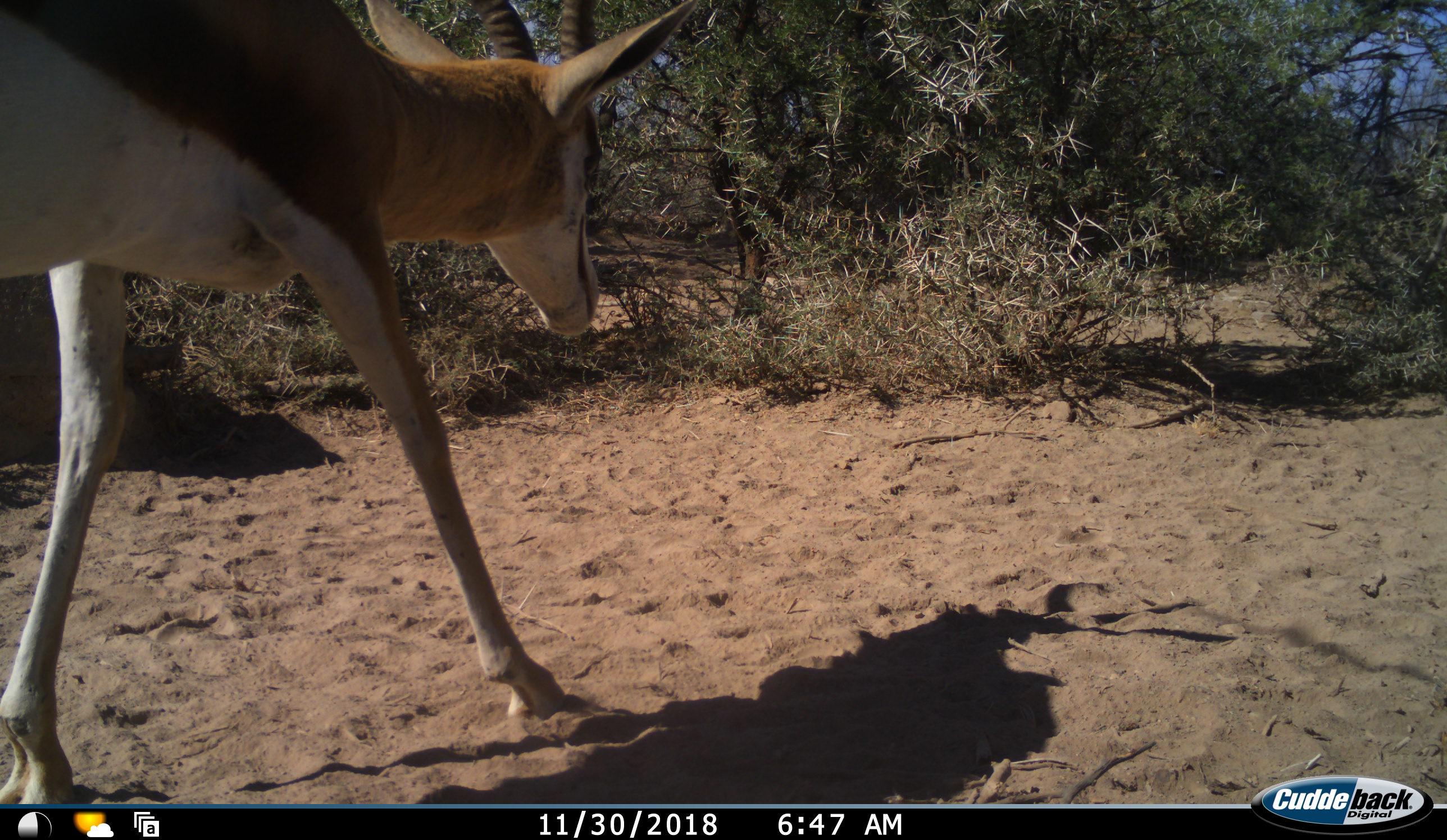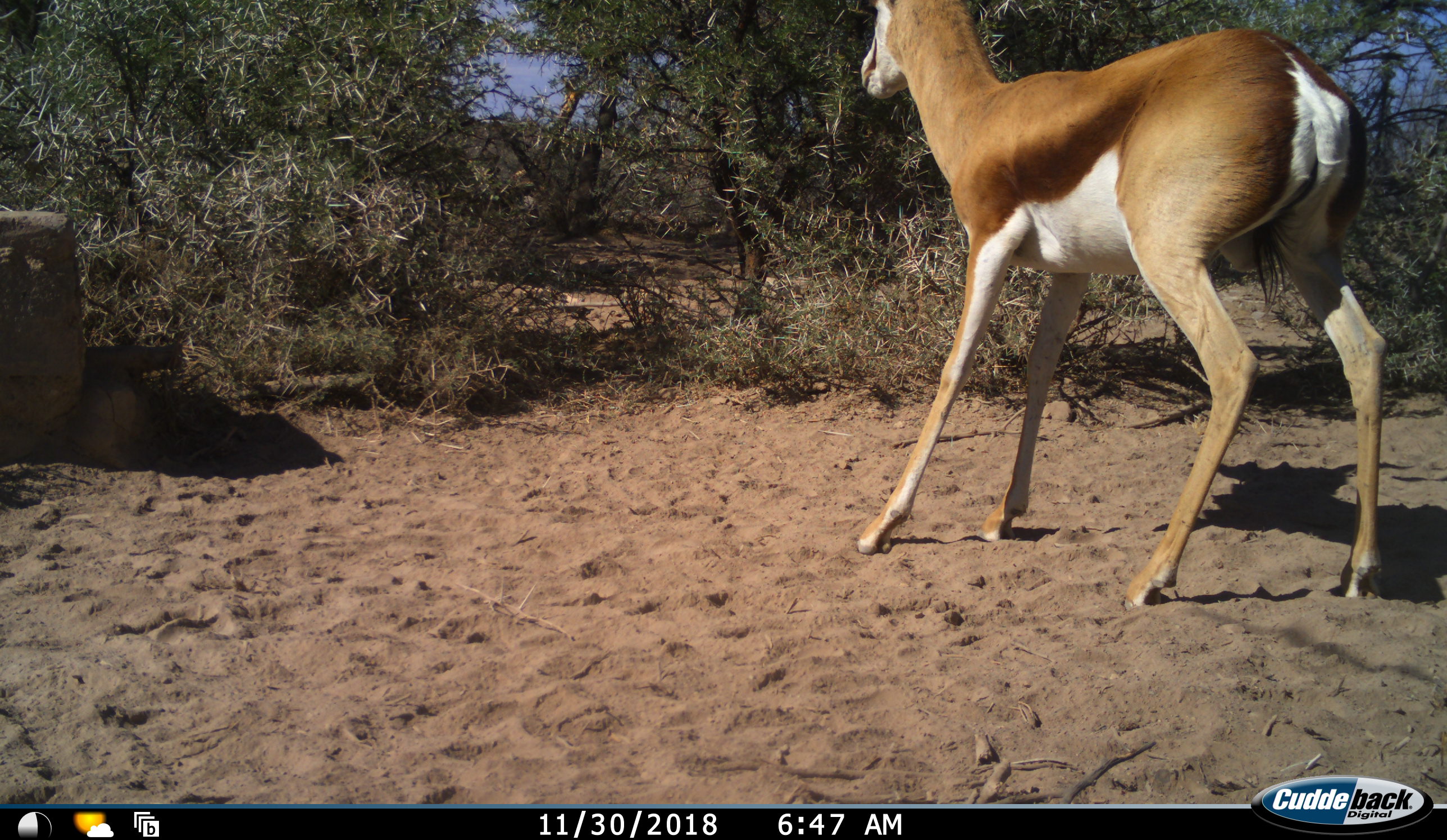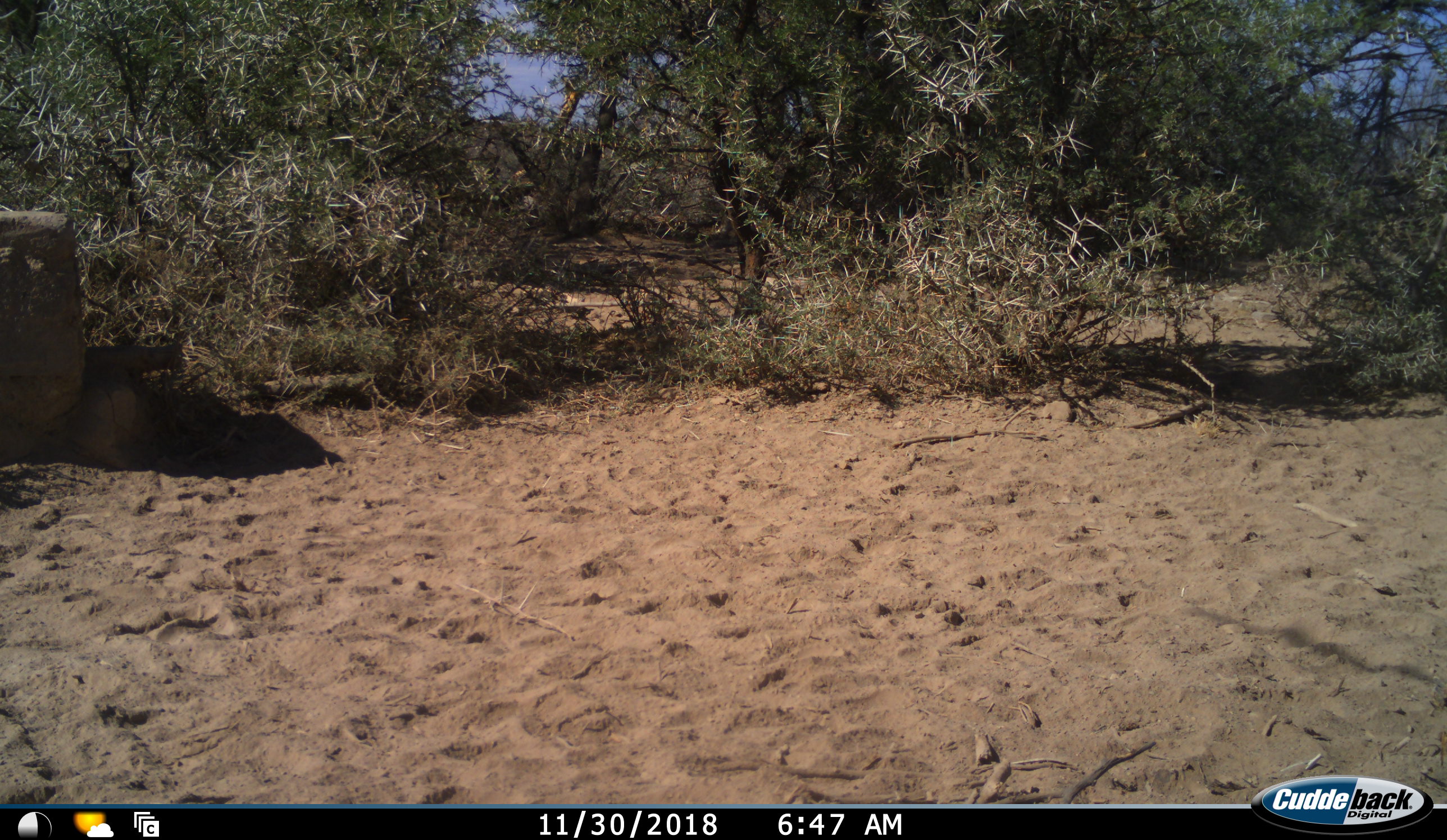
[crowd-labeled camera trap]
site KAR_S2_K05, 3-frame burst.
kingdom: Animalia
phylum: Chordata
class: Mammalia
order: Artiodactyla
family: Bovidae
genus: Antidorcas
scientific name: Antidorcas marsupialis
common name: springbok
Springbok (Antidorcas marsupialis), count 1. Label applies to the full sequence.